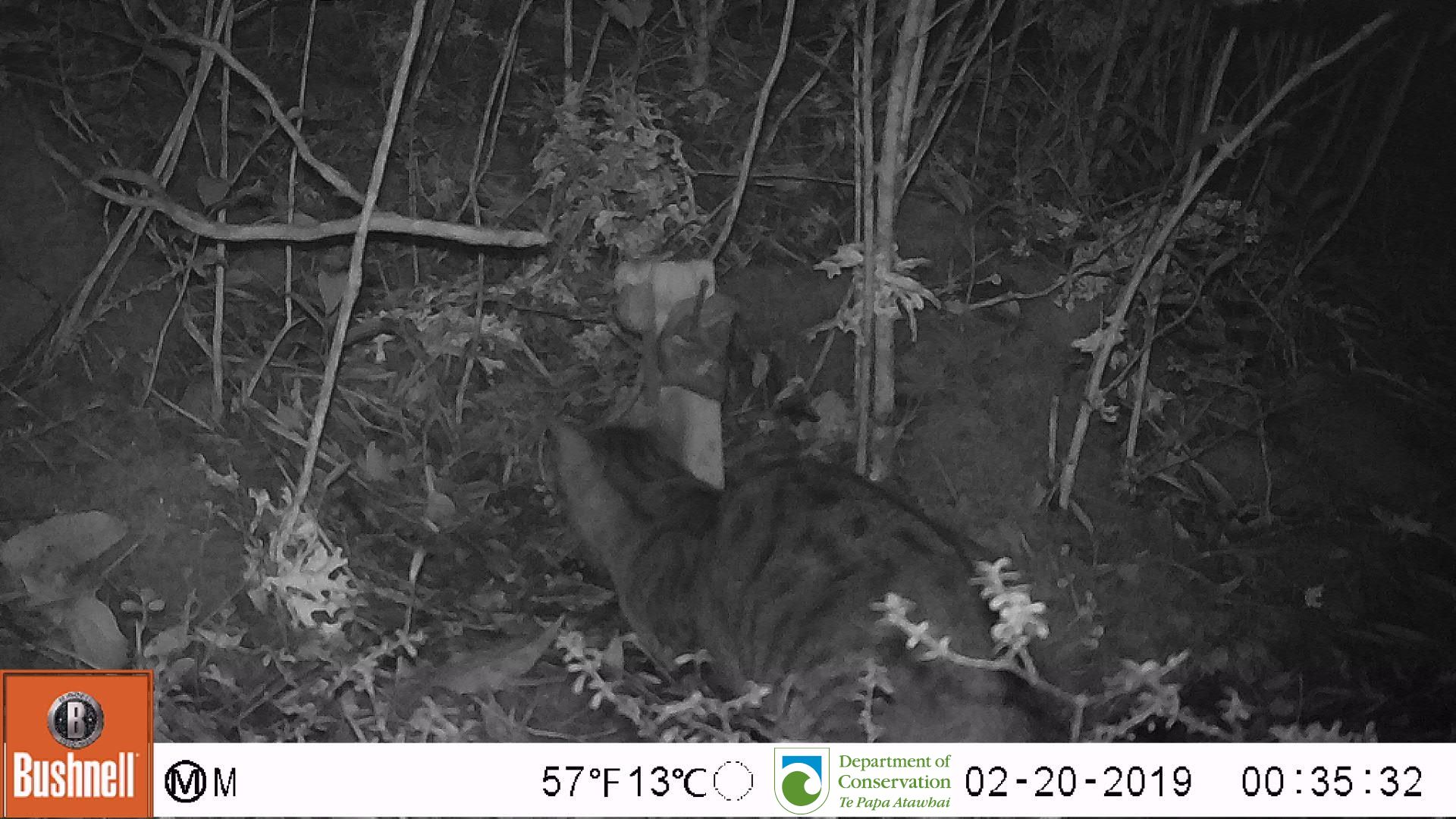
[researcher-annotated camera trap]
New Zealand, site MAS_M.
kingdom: Animalia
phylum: Chordata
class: Mammalia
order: Carnivora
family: Felidae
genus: Felis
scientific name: Felis catus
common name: domestic cat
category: cat